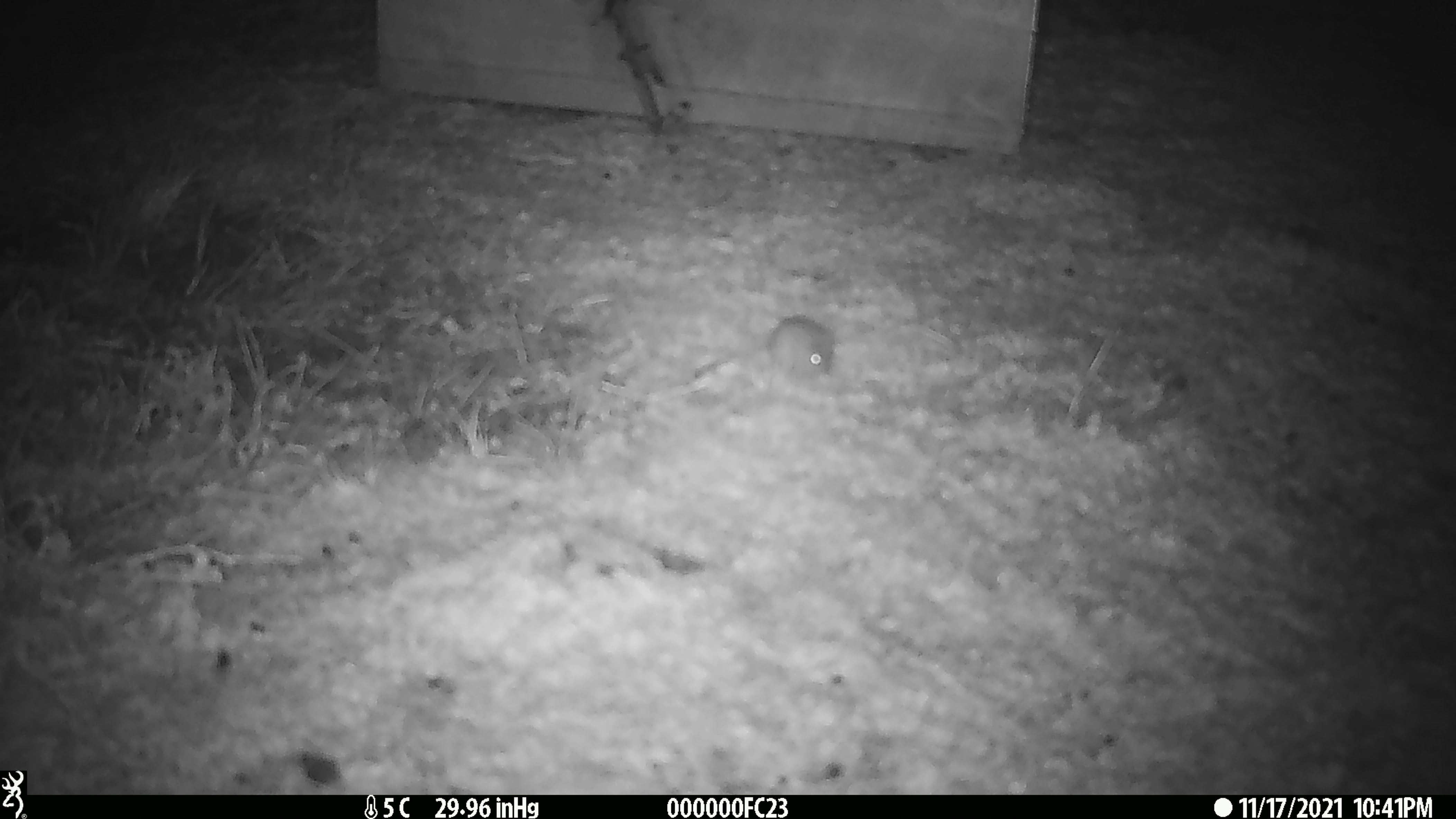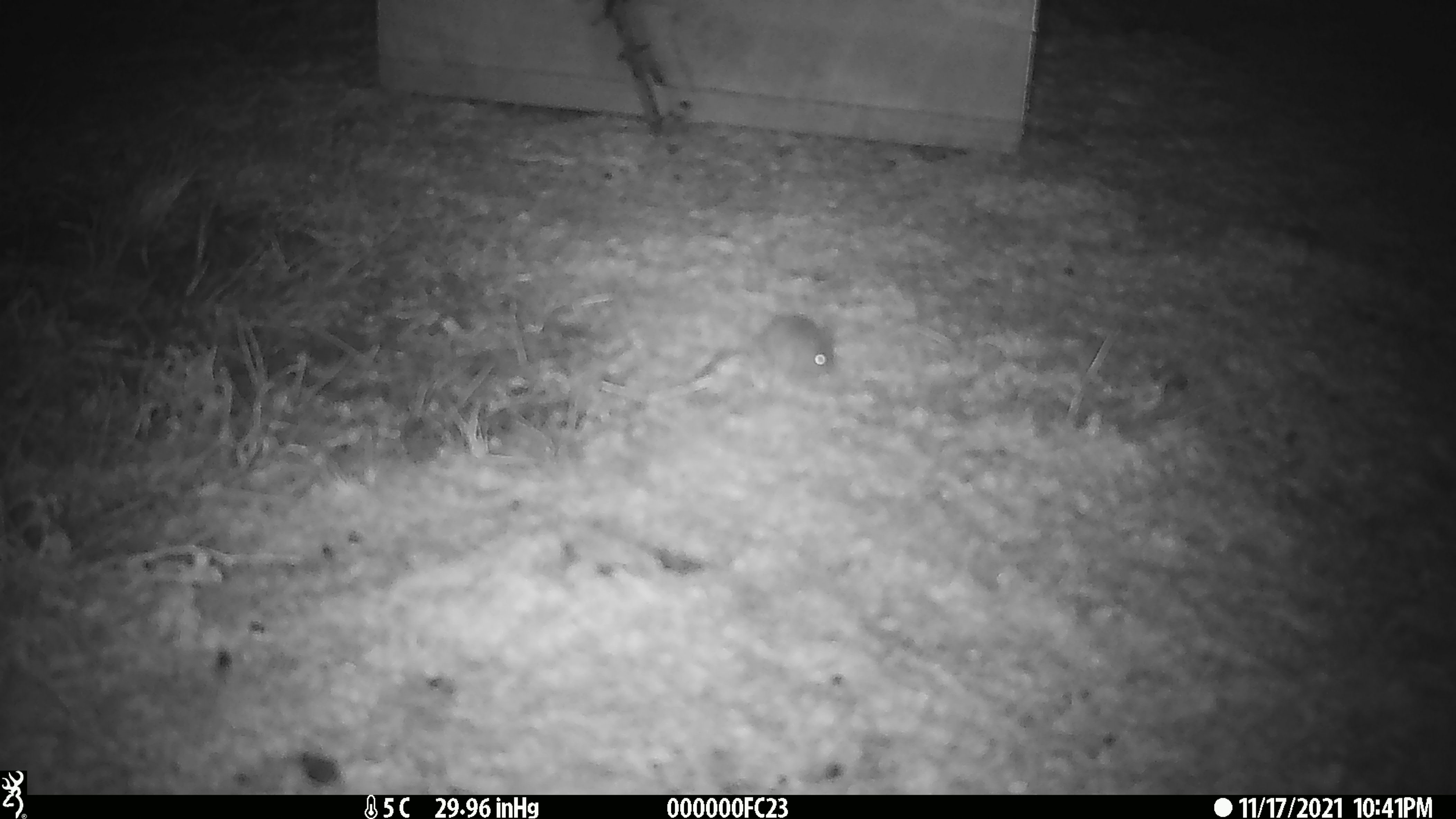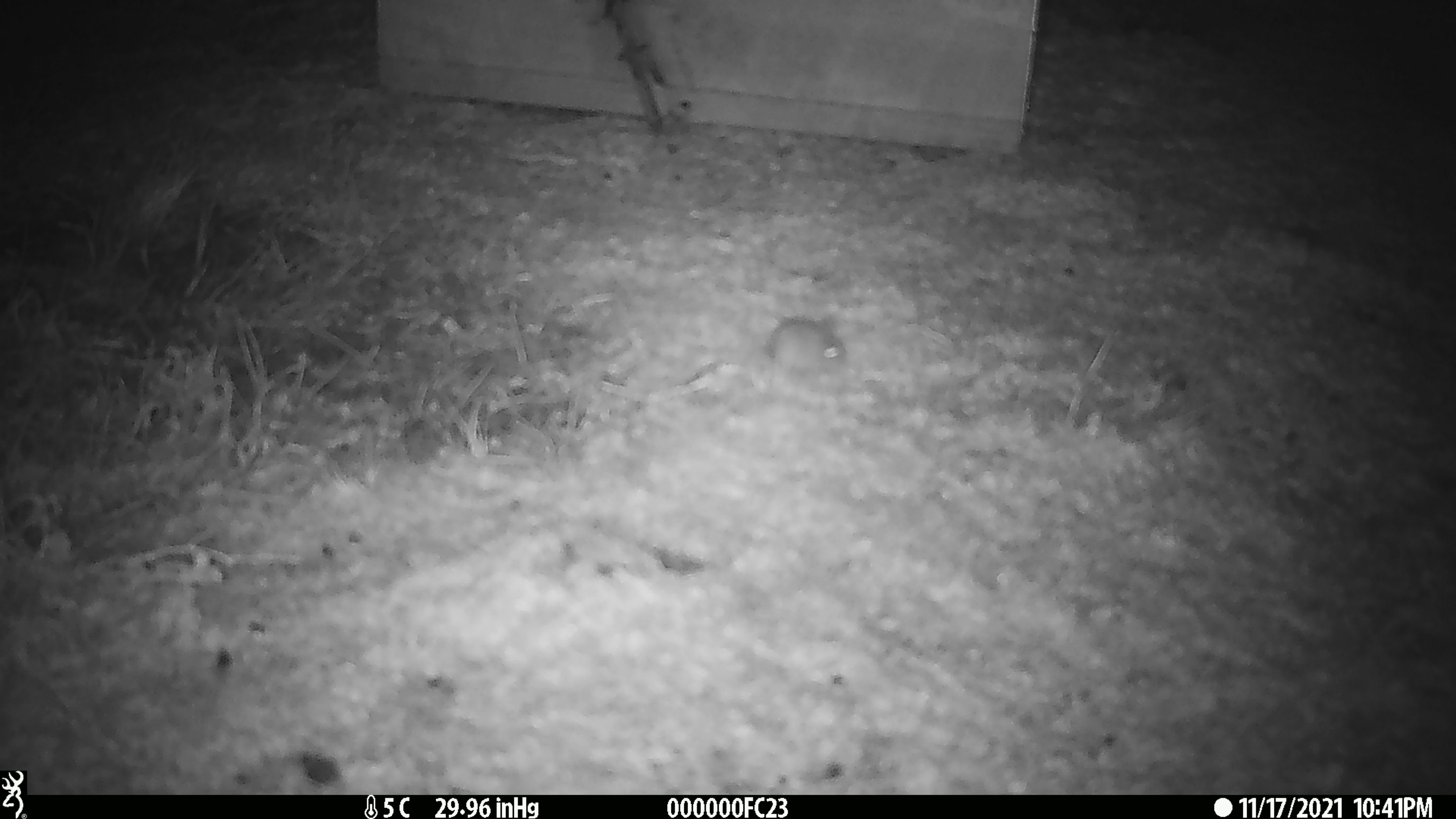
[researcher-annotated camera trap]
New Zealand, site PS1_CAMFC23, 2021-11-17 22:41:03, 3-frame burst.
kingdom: Animalia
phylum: Chordata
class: Mammalia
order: Rodentia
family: Muridae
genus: Mus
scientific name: Mus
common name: mouse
Mouse (Mus).